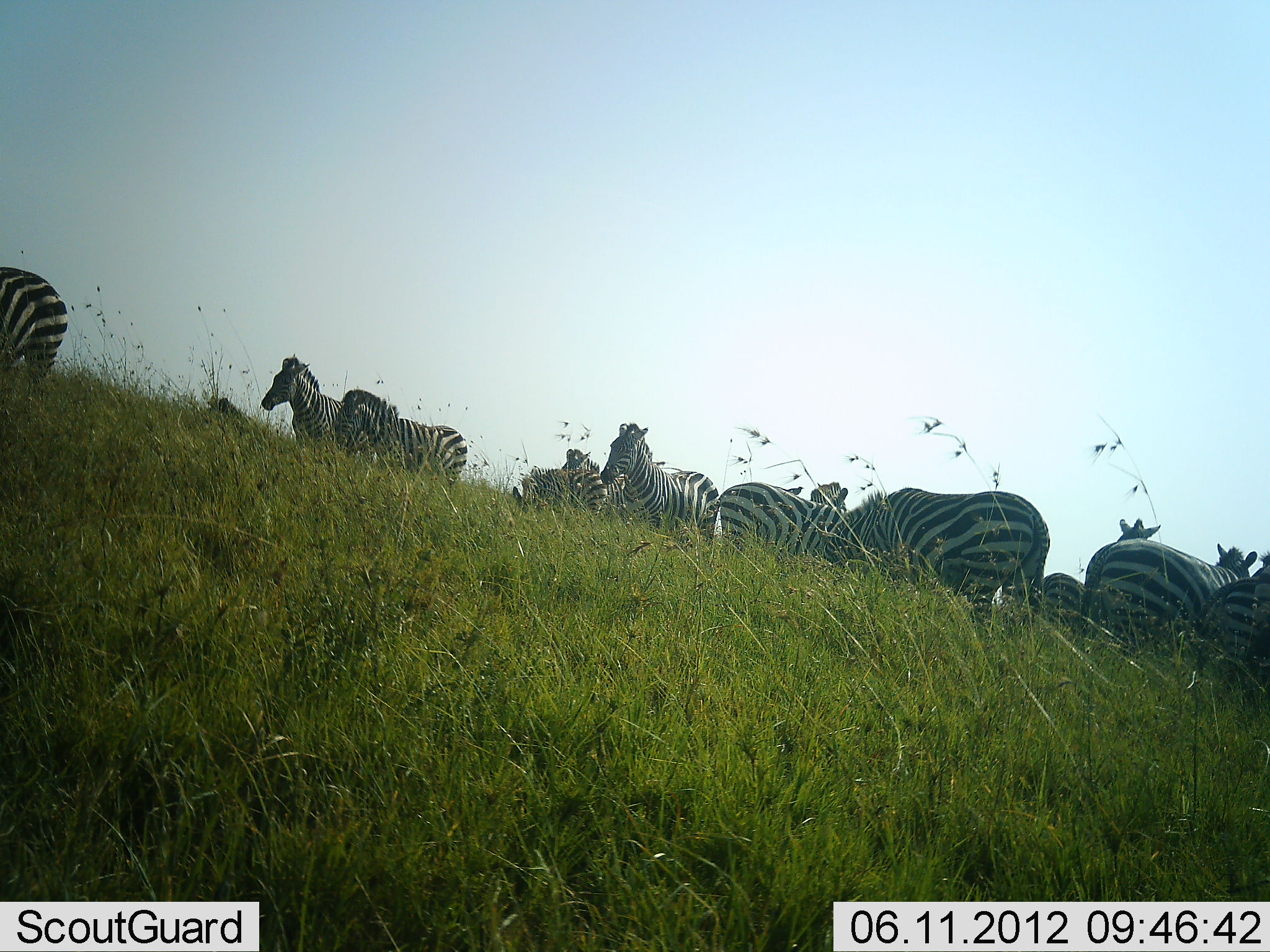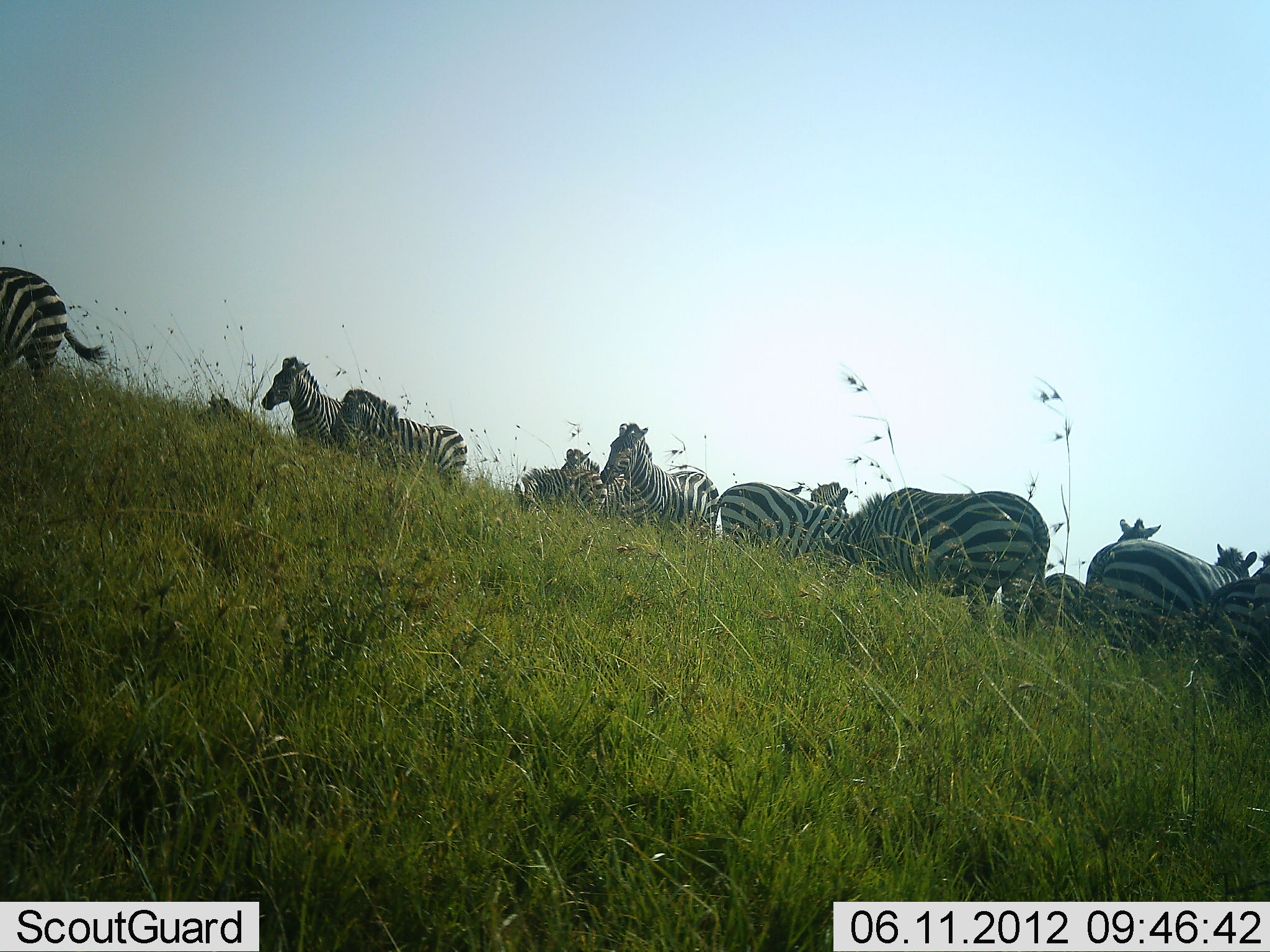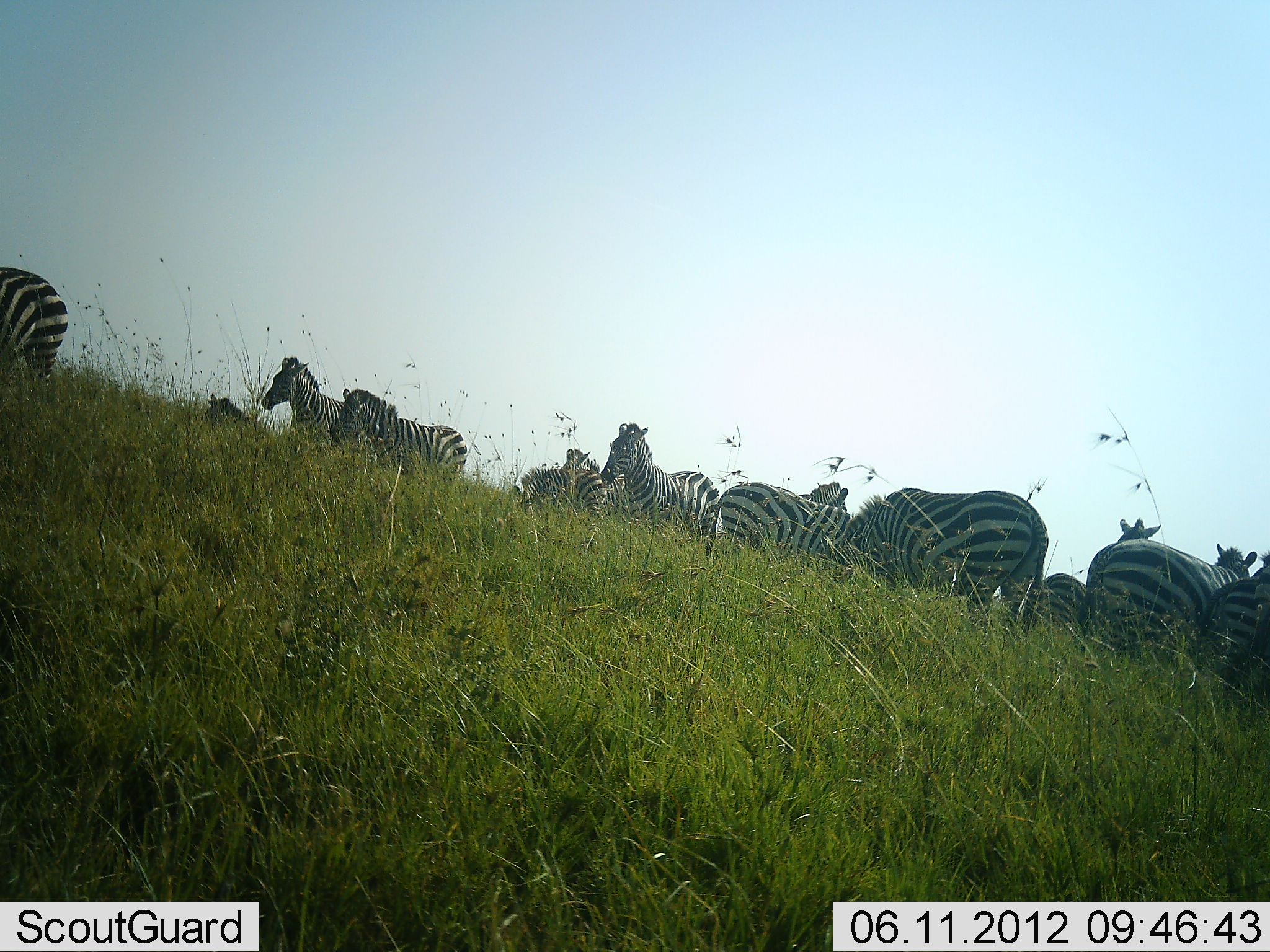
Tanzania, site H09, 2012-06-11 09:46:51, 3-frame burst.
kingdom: Animalia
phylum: Chordata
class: Mammalia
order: Perissodactyla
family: Equidae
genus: Equus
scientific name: Equus quagga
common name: plains zebra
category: zebra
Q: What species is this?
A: Zebra (plains zebra) (Equus quagga).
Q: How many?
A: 11-50.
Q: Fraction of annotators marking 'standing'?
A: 100%.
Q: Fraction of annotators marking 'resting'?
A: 10%.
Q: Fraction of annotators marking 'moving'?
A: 20%.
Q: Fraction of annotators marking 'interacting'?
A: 0%.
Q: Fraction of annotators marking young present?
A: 0%.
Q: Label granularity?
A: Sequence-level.